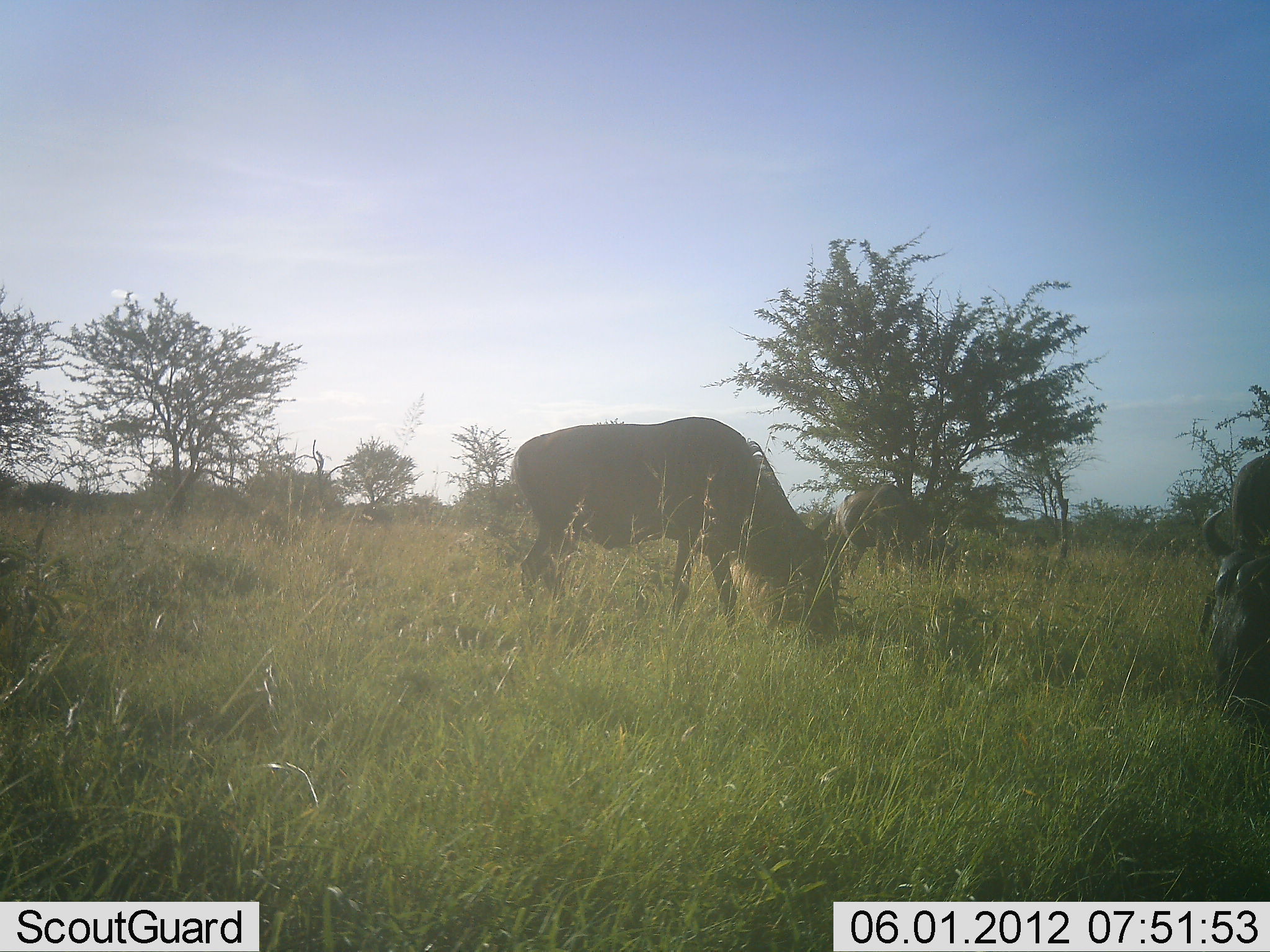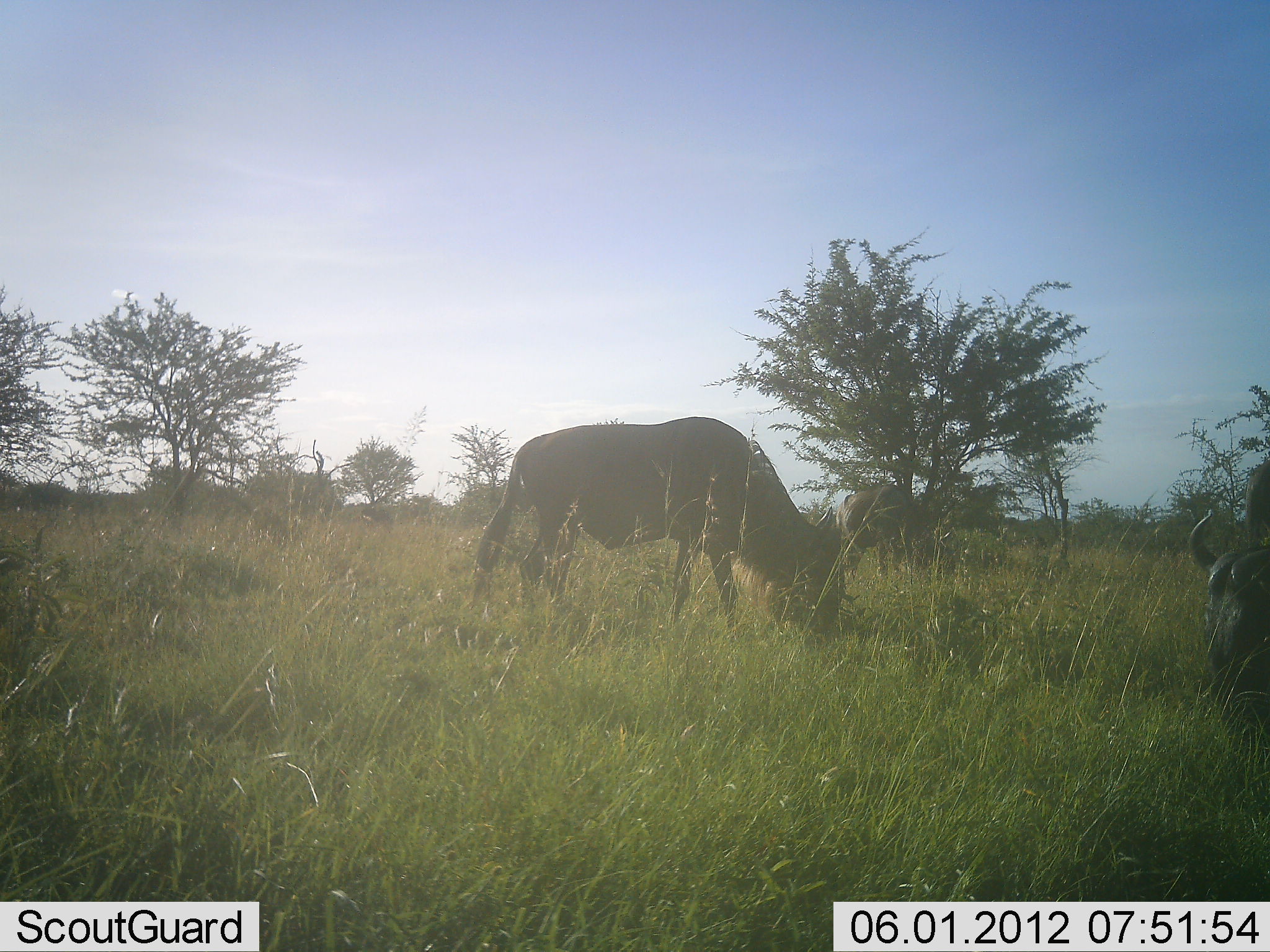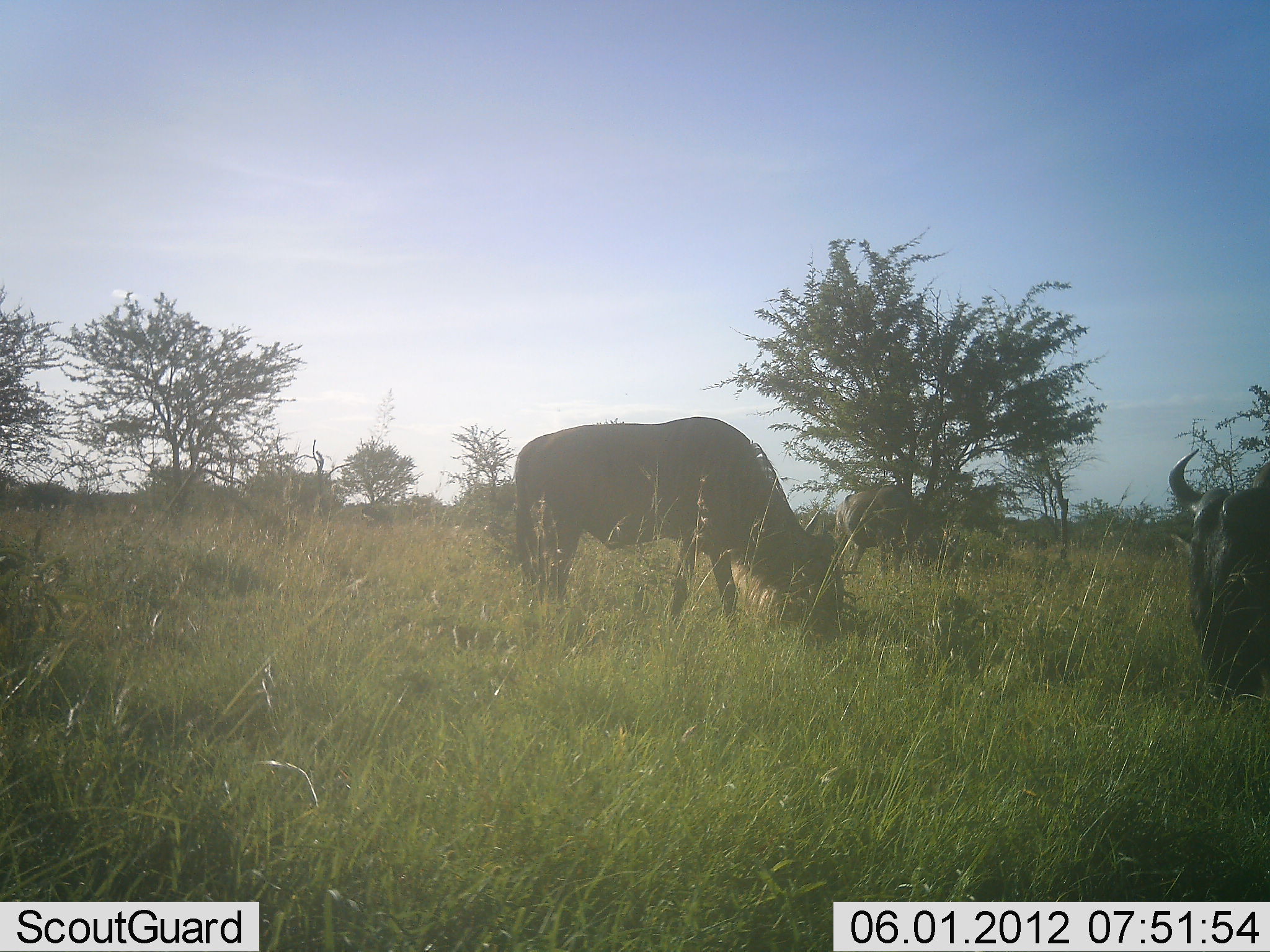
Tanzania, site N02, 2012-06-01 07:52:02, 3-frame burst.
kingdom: Animalia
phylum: Chordata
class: Mammalia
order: Artiodactyla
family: Bovidae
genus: Connochaetes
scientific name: Connochaetes taurinus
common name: blue wildebeest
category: wildebeest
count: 3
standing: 30%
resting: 0%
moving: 0%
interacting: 0%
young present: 0%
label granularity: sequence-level